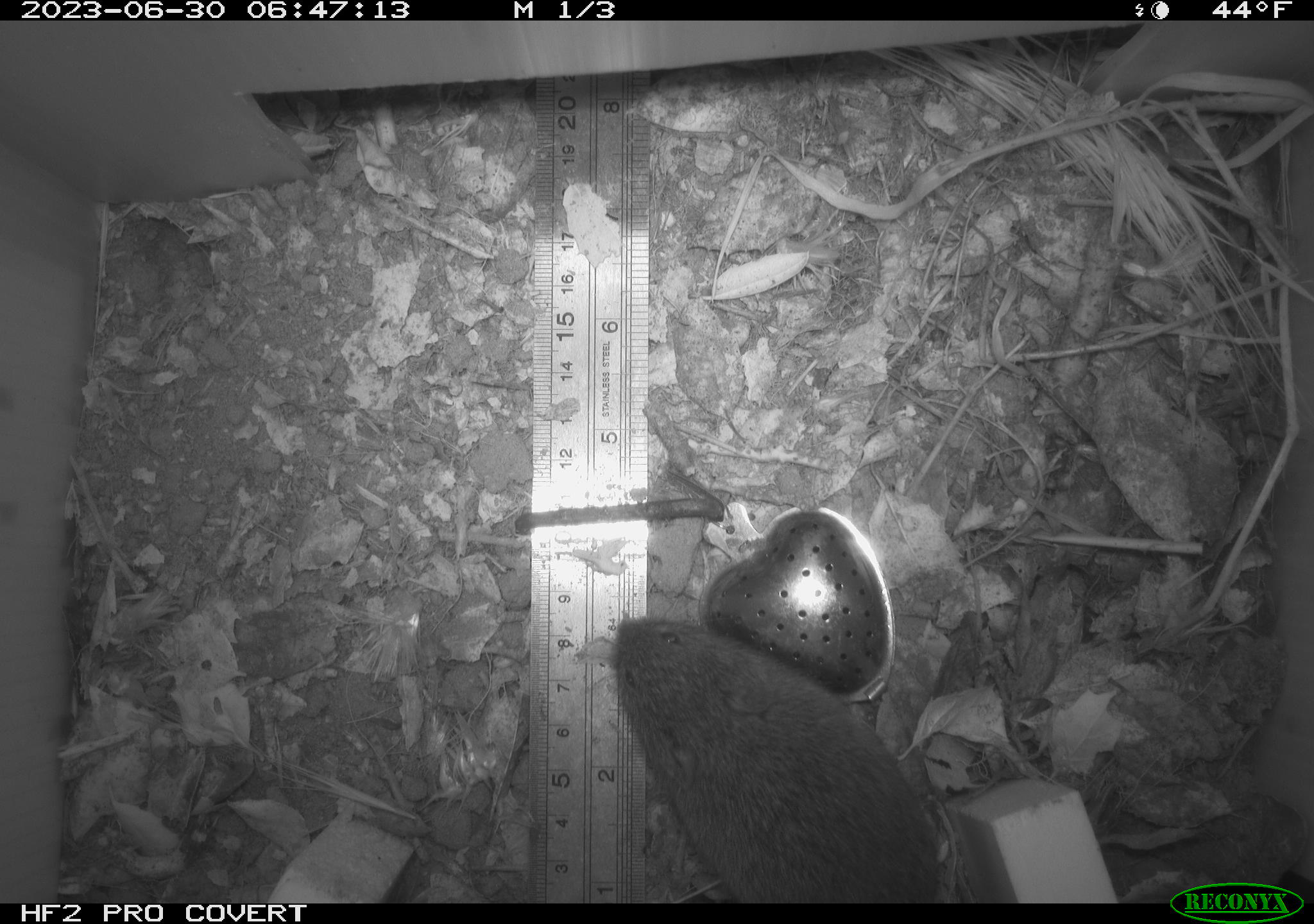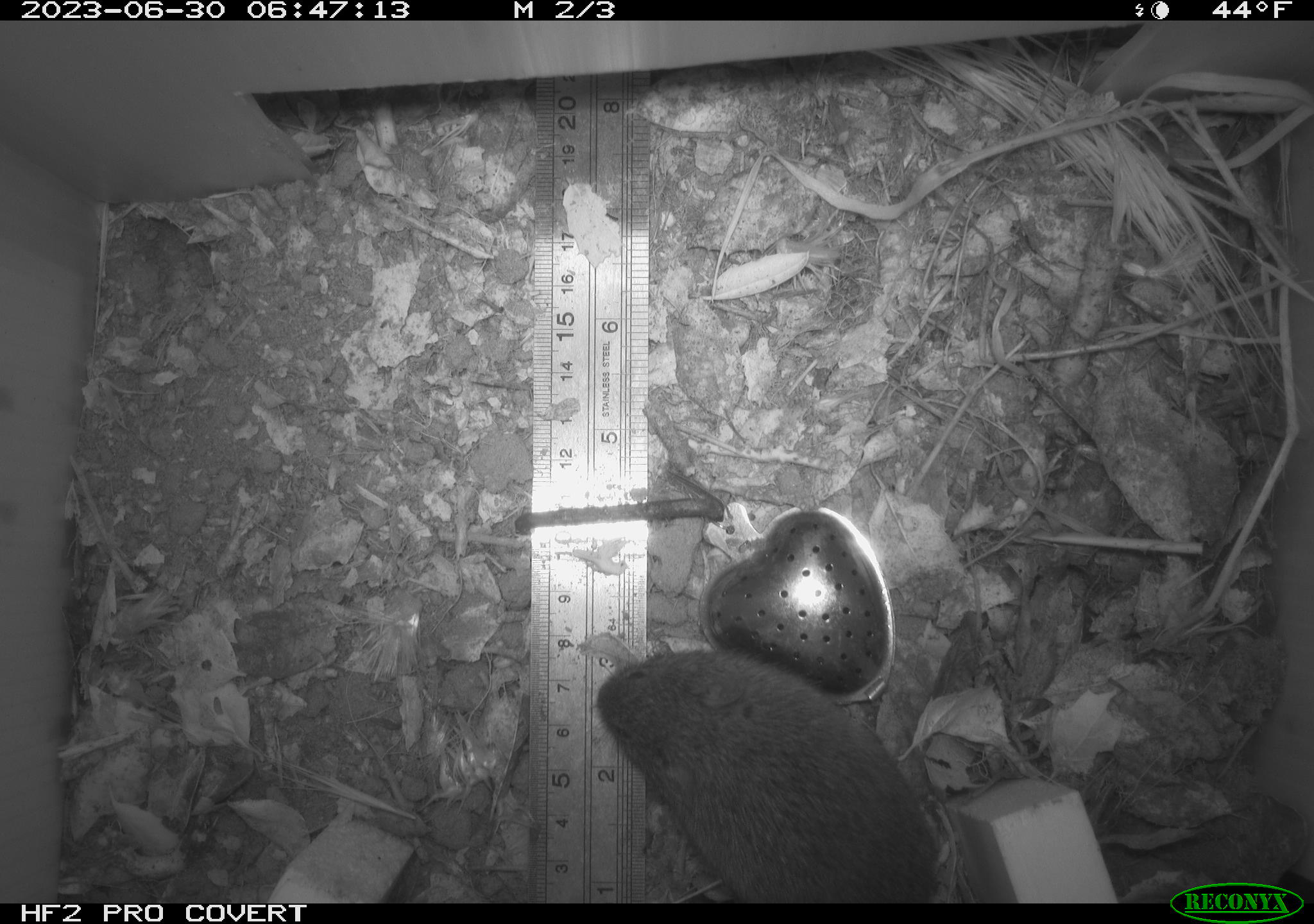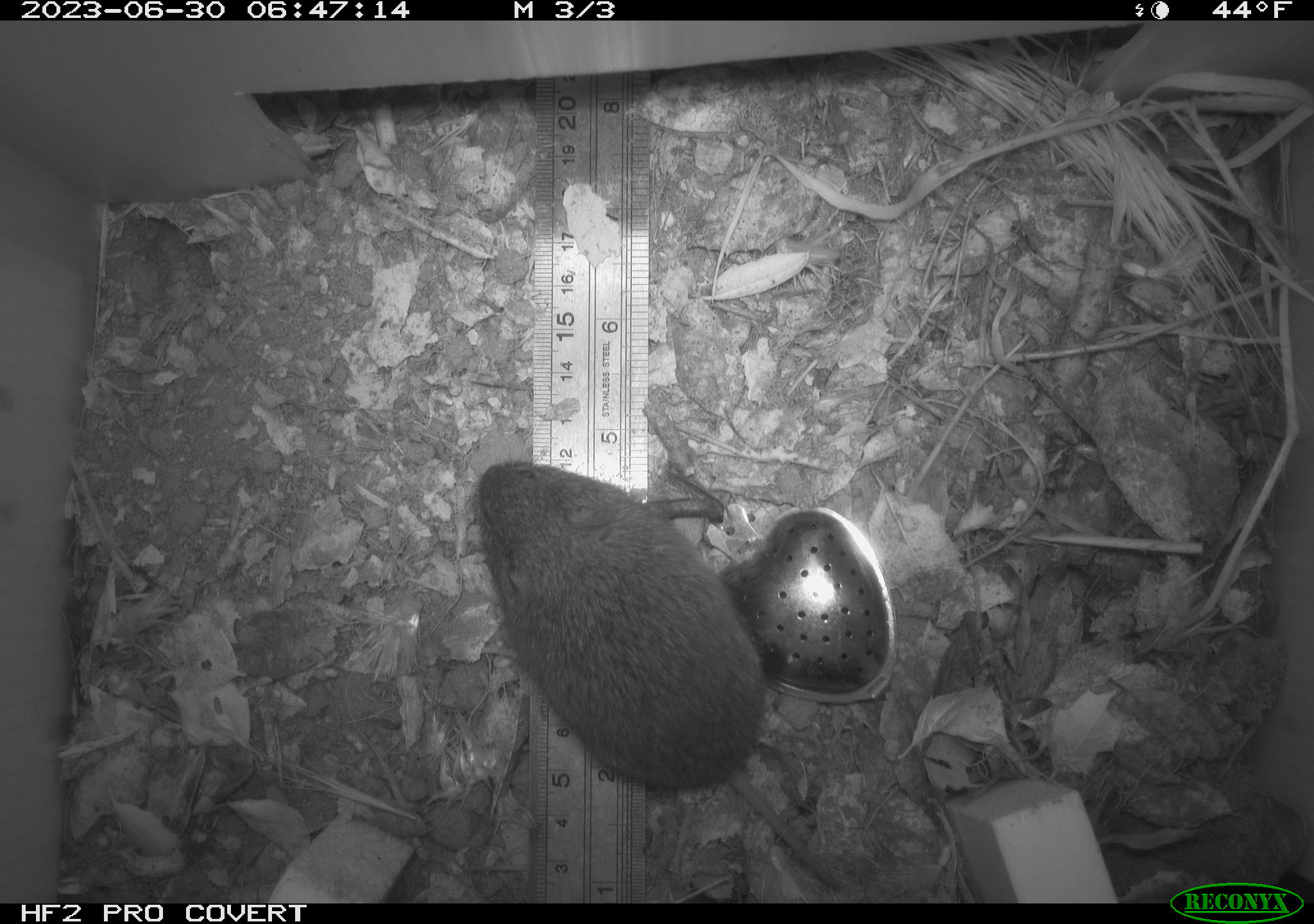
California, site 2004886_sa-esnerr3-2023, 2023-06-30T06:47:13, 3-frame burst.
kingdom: Animalia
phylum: Chordata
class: Mammalia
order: Rodentia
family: Cricetidae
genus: Microtus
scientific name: Microtus californicus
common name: california vole